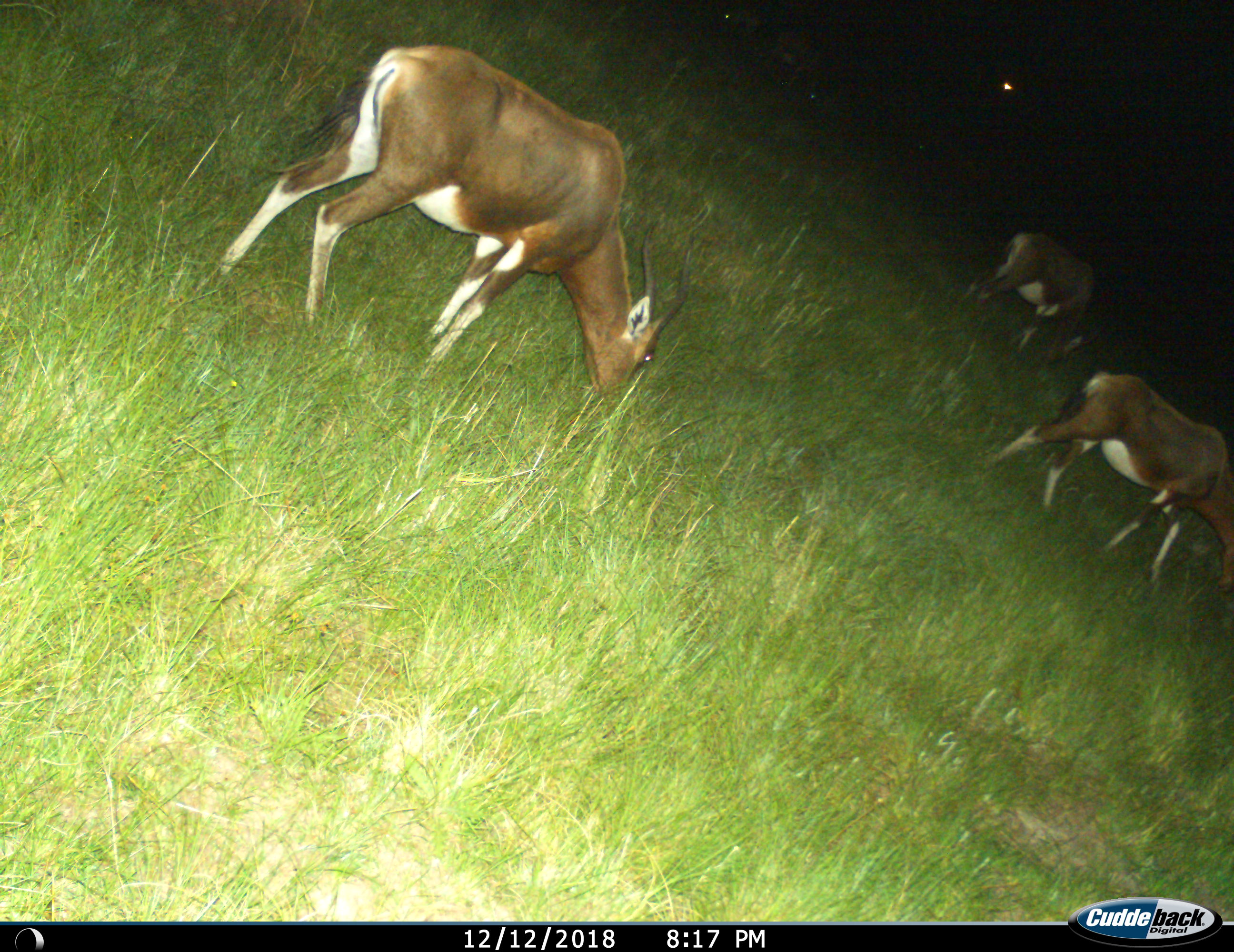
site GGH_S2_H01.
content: unidentified animal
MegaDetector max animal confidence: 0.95